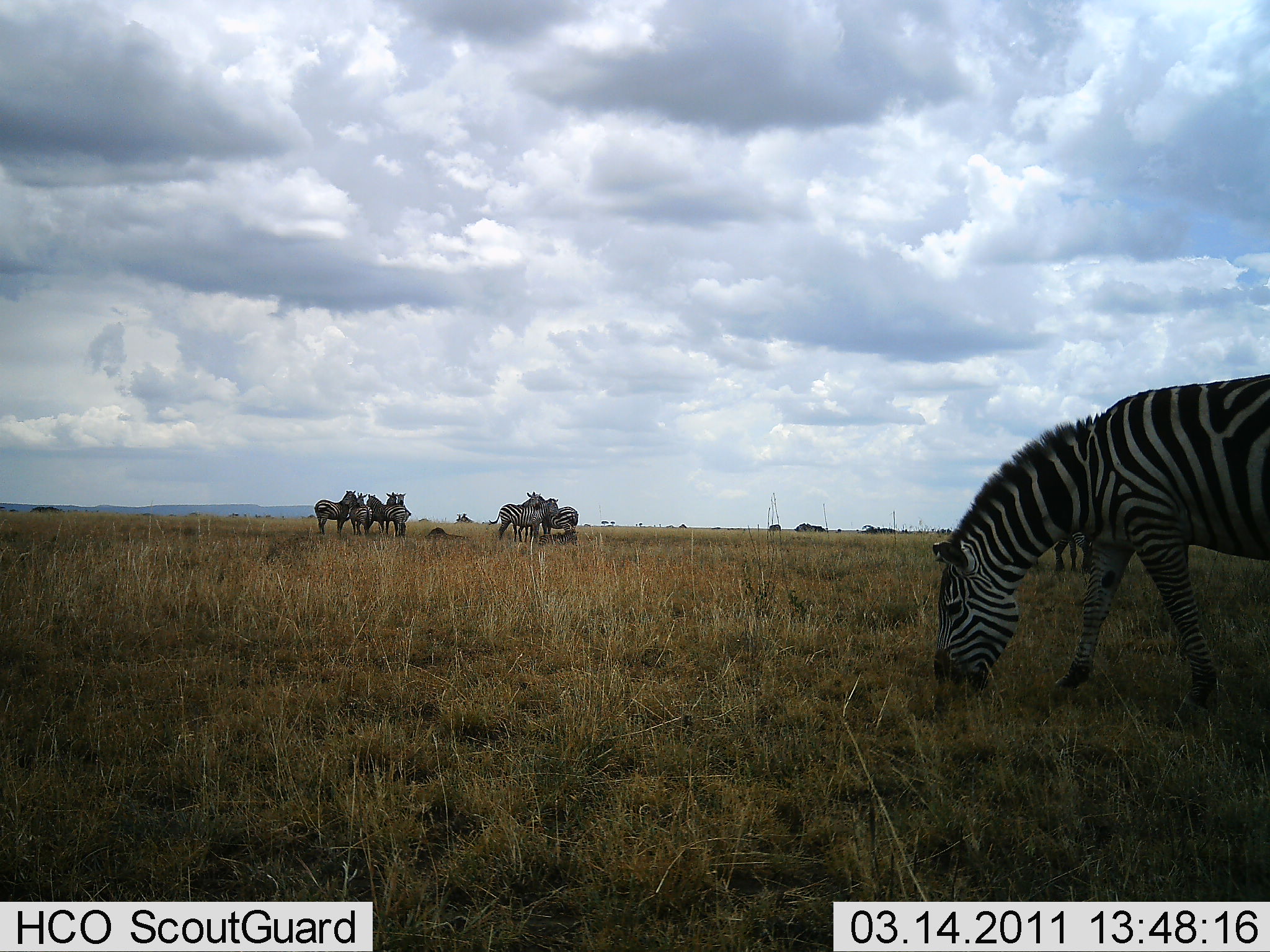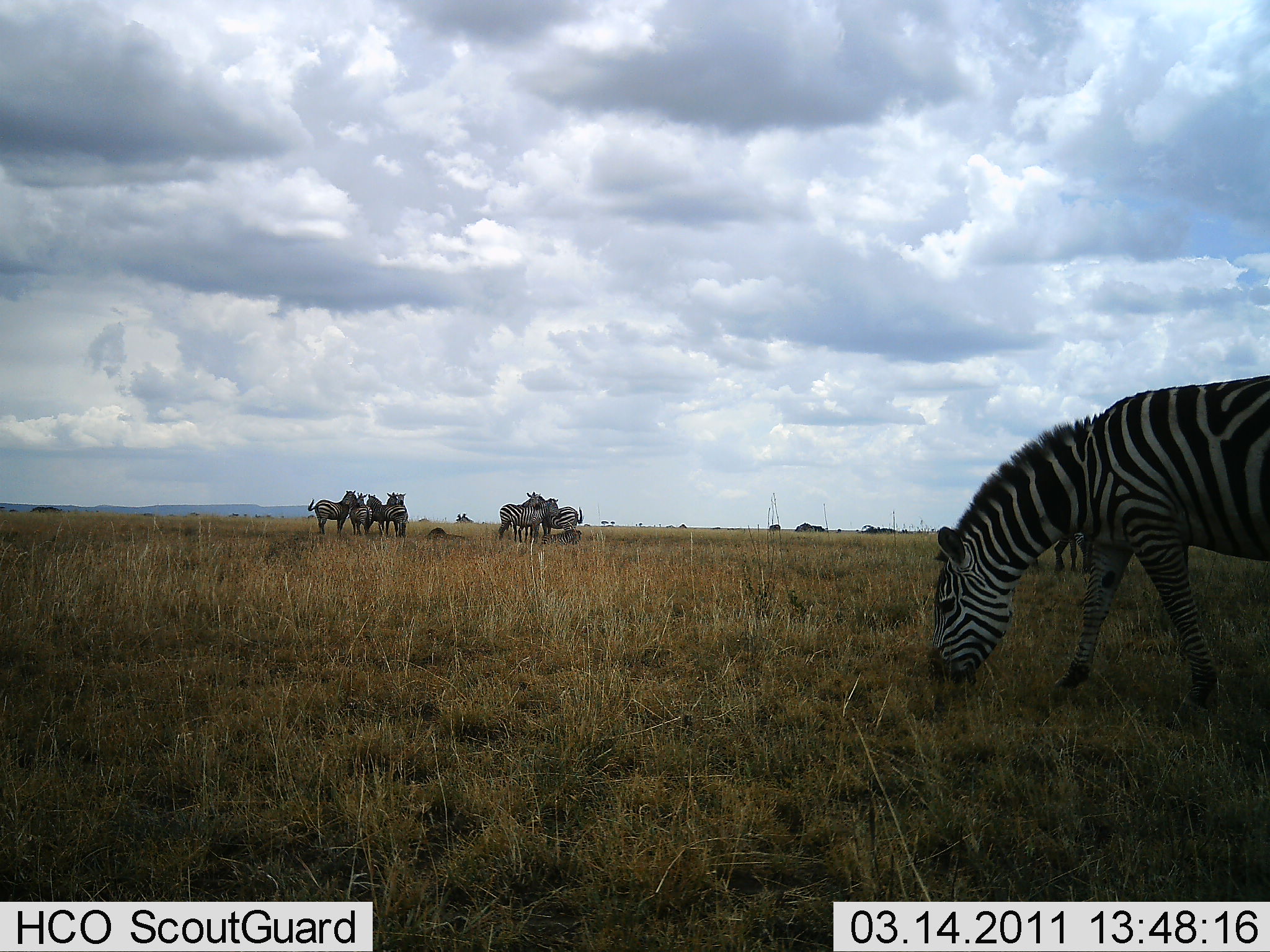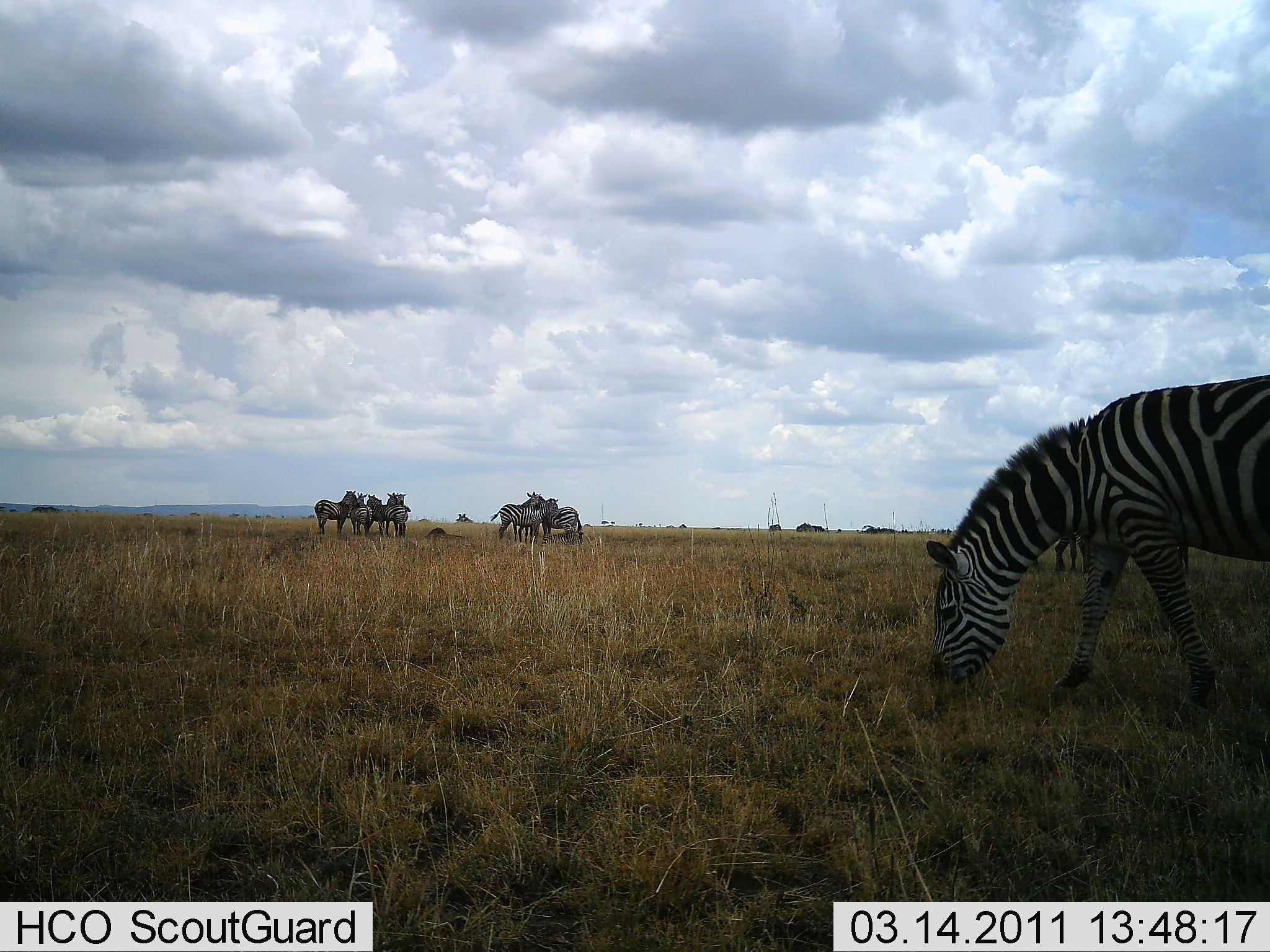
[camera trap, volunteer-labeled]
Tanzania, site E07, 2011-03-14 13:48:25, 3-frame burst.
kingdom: Animalia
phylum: Chordata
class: Mammalia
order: Perissodactyla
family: Equidae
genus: Equus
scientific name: Equus quagga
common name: plains zebra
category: zebra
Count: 9.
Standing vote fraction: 82%.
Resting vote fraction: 9%.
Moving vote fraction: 0%.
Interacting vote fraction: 0%.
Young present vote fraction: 0%.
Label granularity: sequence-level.